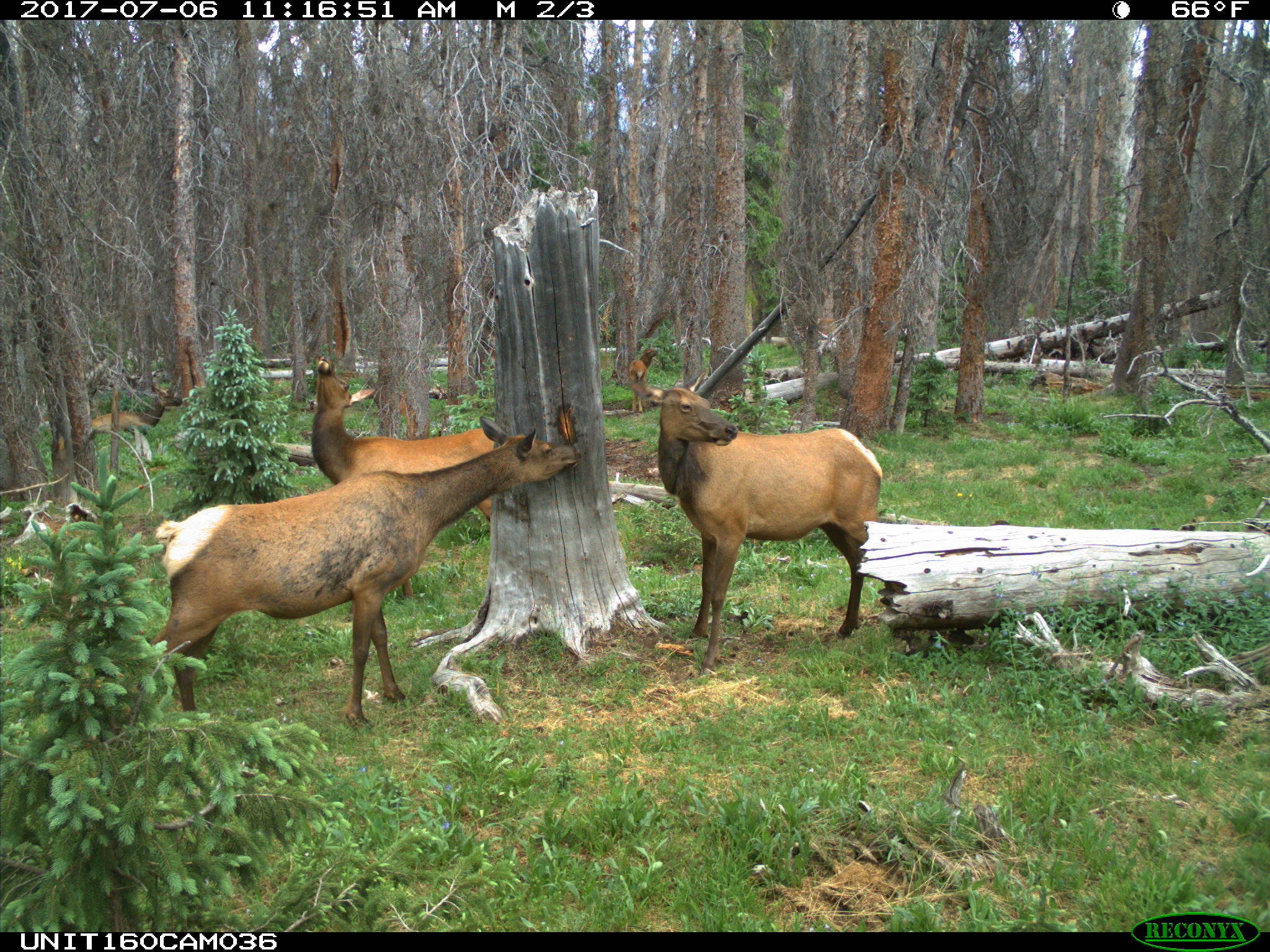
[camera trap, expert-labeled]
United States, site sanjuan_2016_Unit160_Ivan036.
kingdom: Animalia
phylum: Chordata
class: Mammalia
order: Artiodactyla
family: Cervidae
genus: Cervus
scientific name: Cervus elaphus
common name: red deer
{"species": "Cervus elaphus (red deer)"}